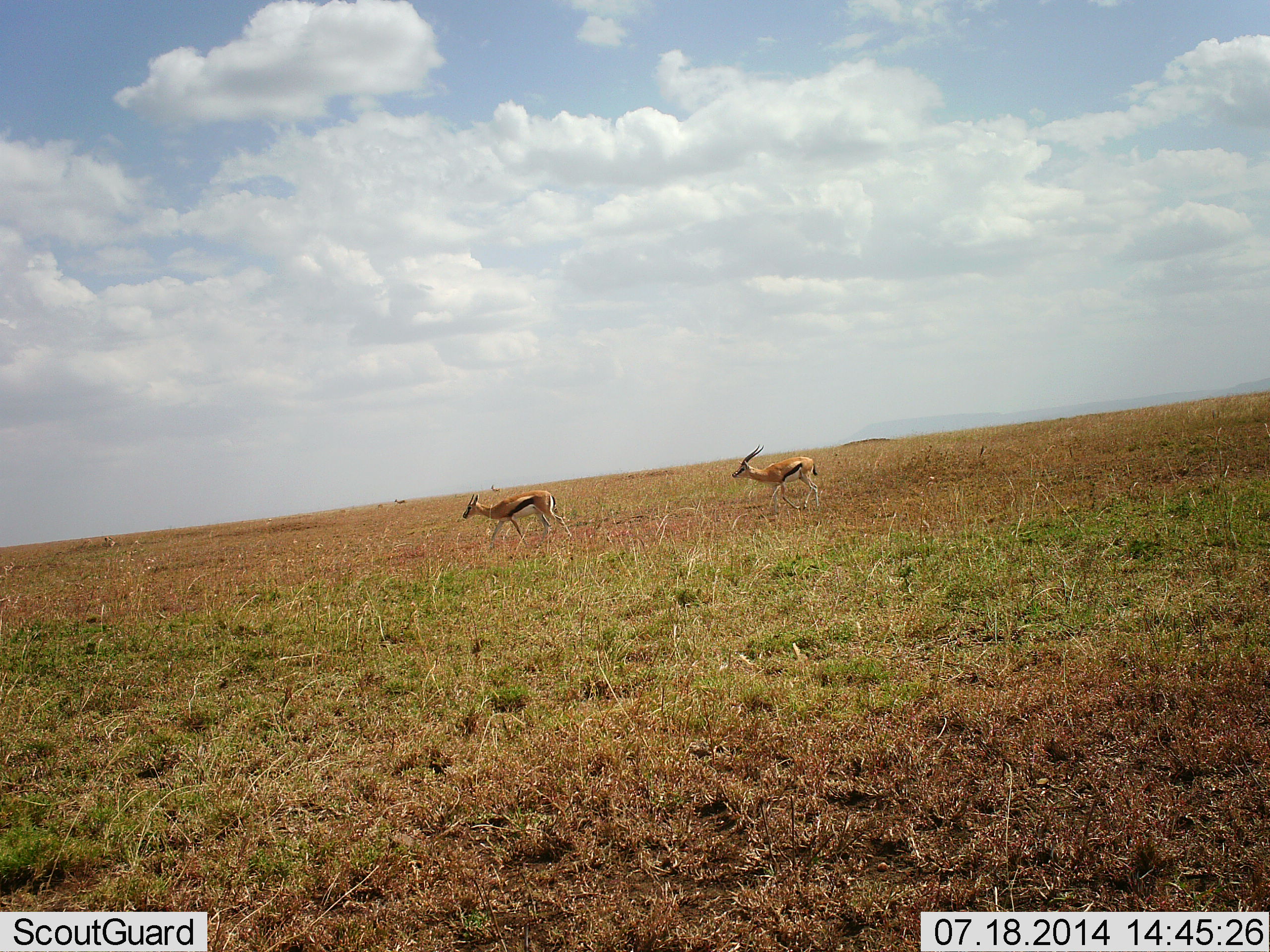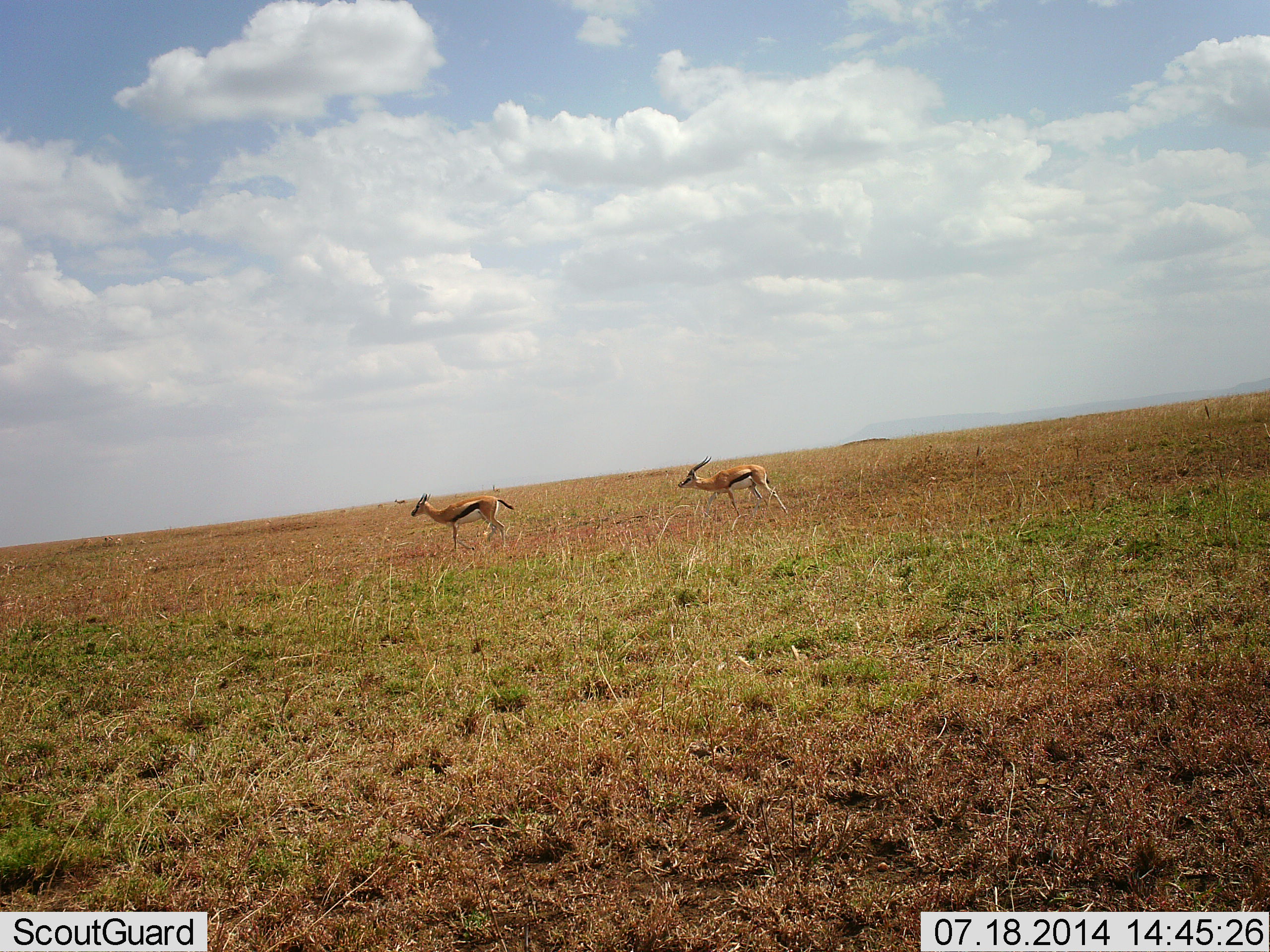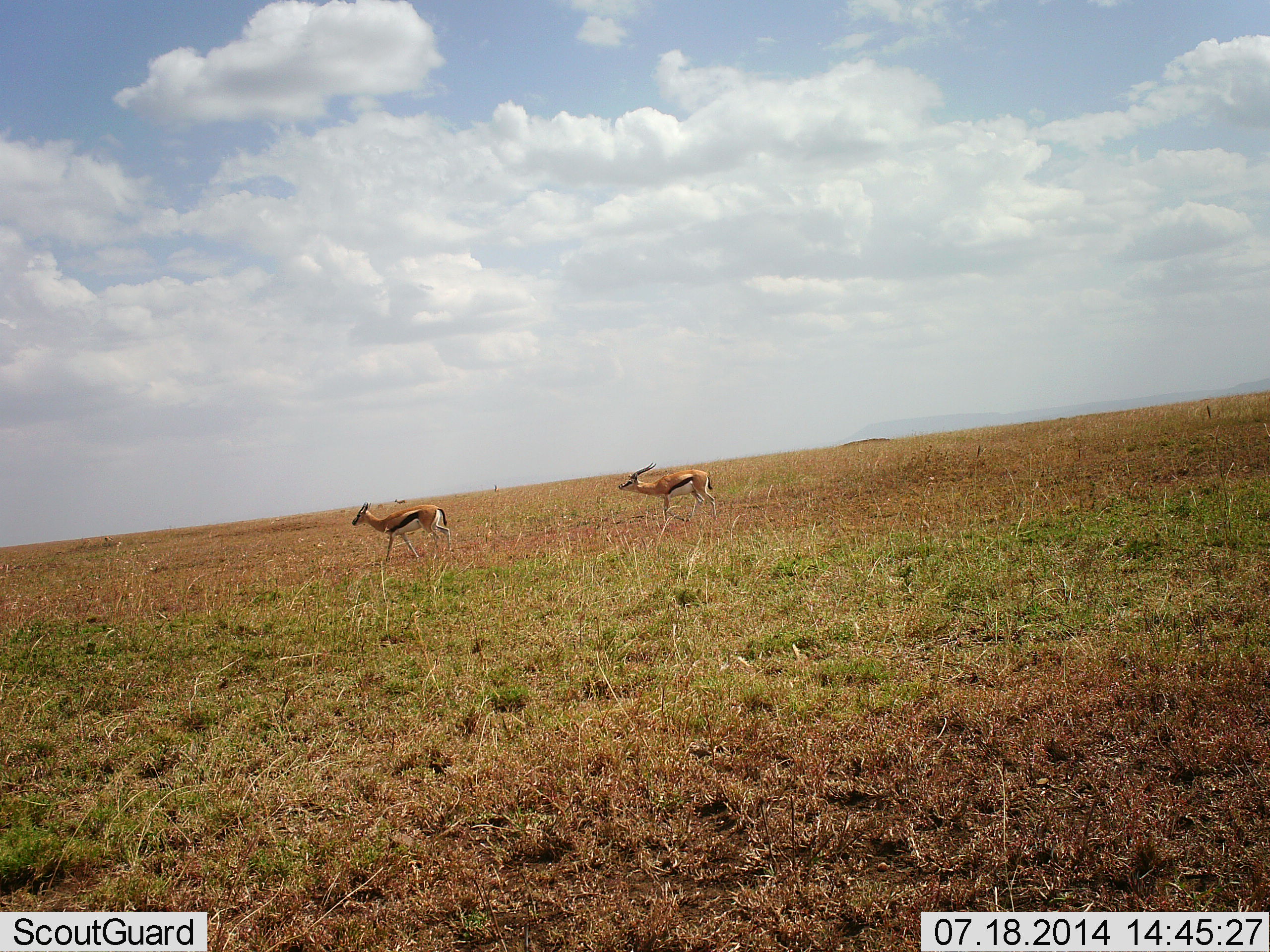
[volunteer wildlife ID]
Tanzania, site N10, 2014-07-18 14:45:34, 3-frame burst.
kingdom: Animalia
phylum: Chordata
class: Mammalia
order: Artiodactyla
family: Bovidae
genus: Eudorcas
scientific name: Eudorcas thomsonii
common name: thomson's gazelle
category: gazellethomsons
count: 2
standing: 20%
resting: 0%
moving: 80%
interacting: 0%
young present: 0%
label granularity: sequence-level